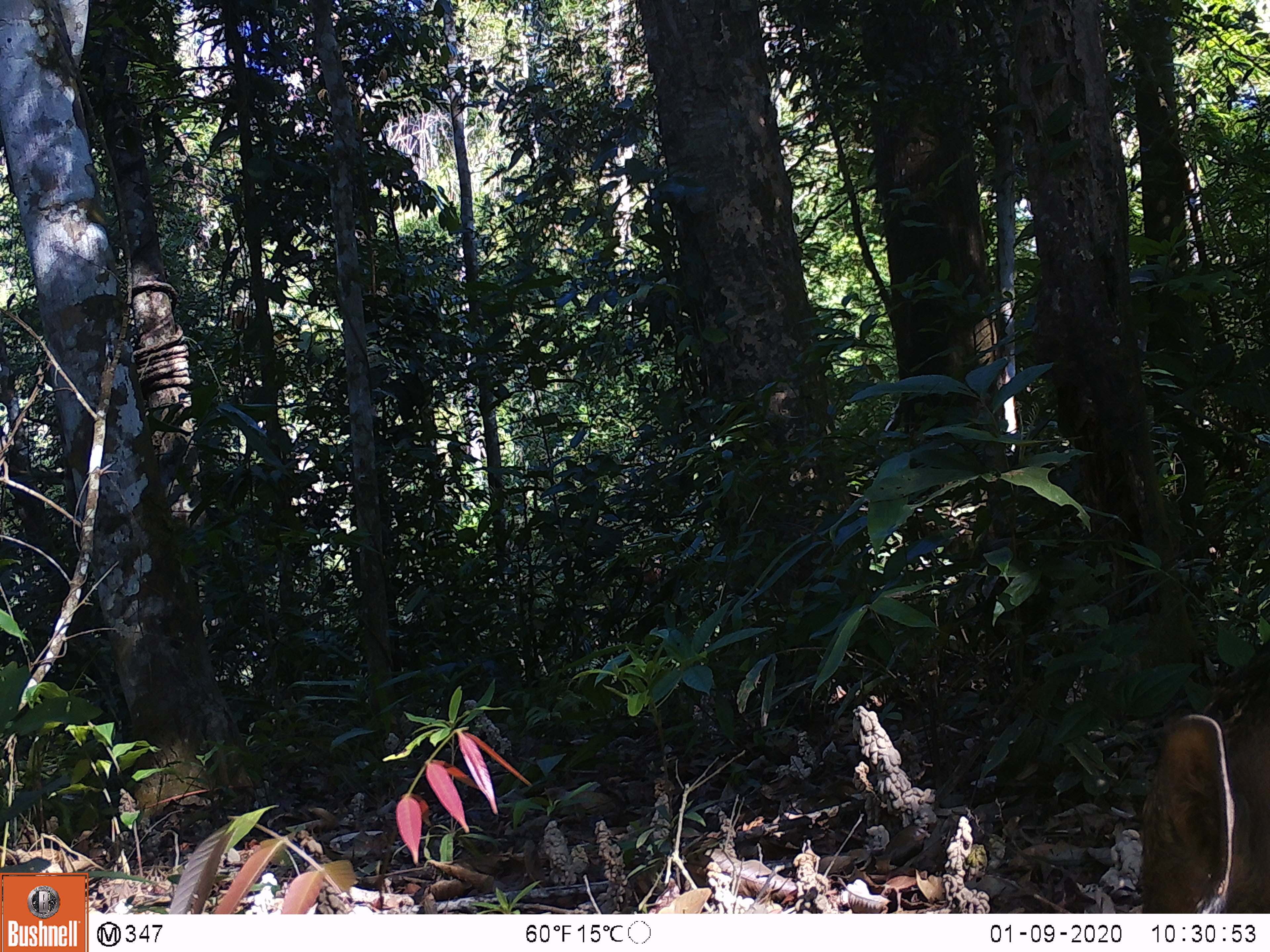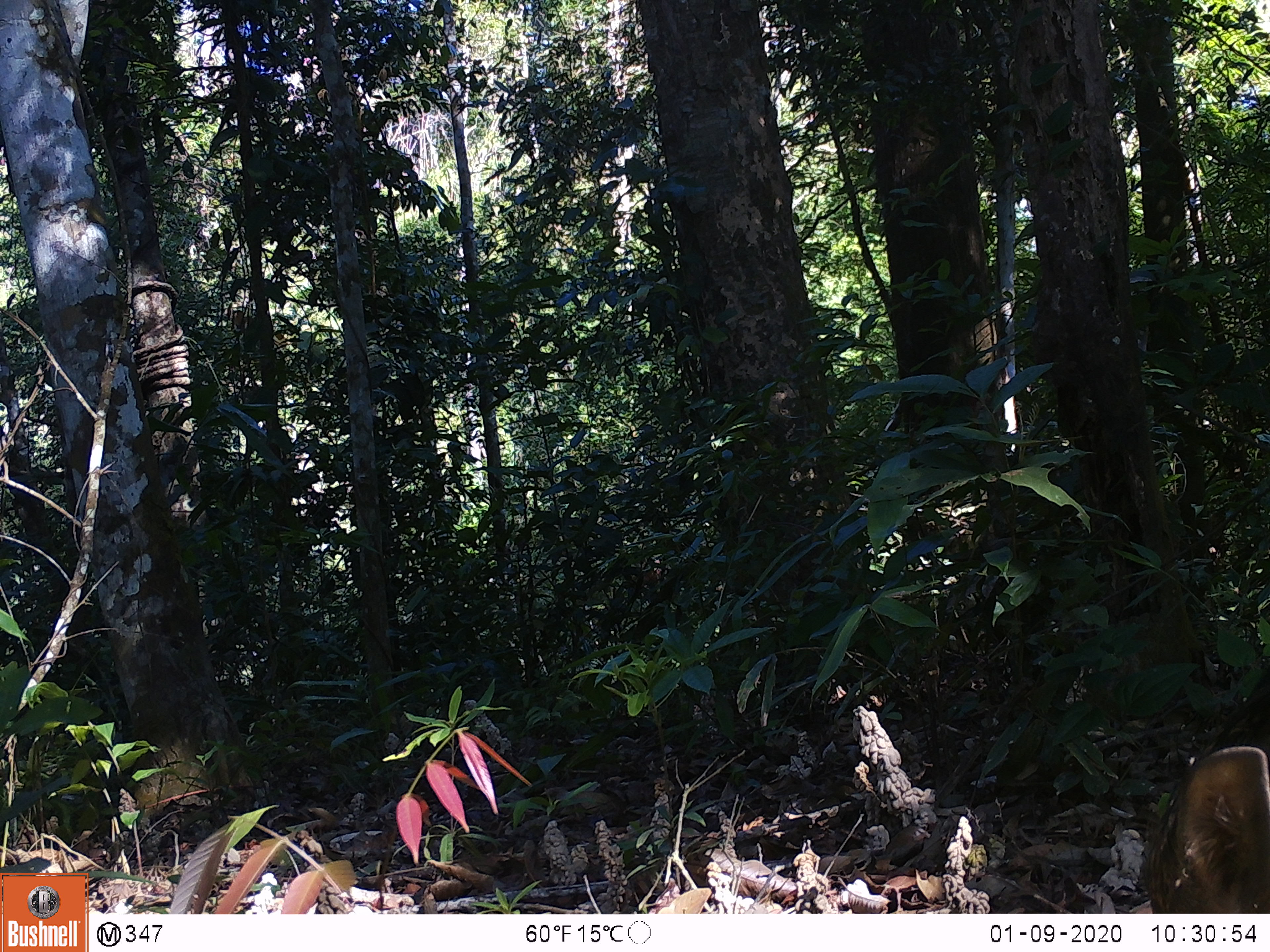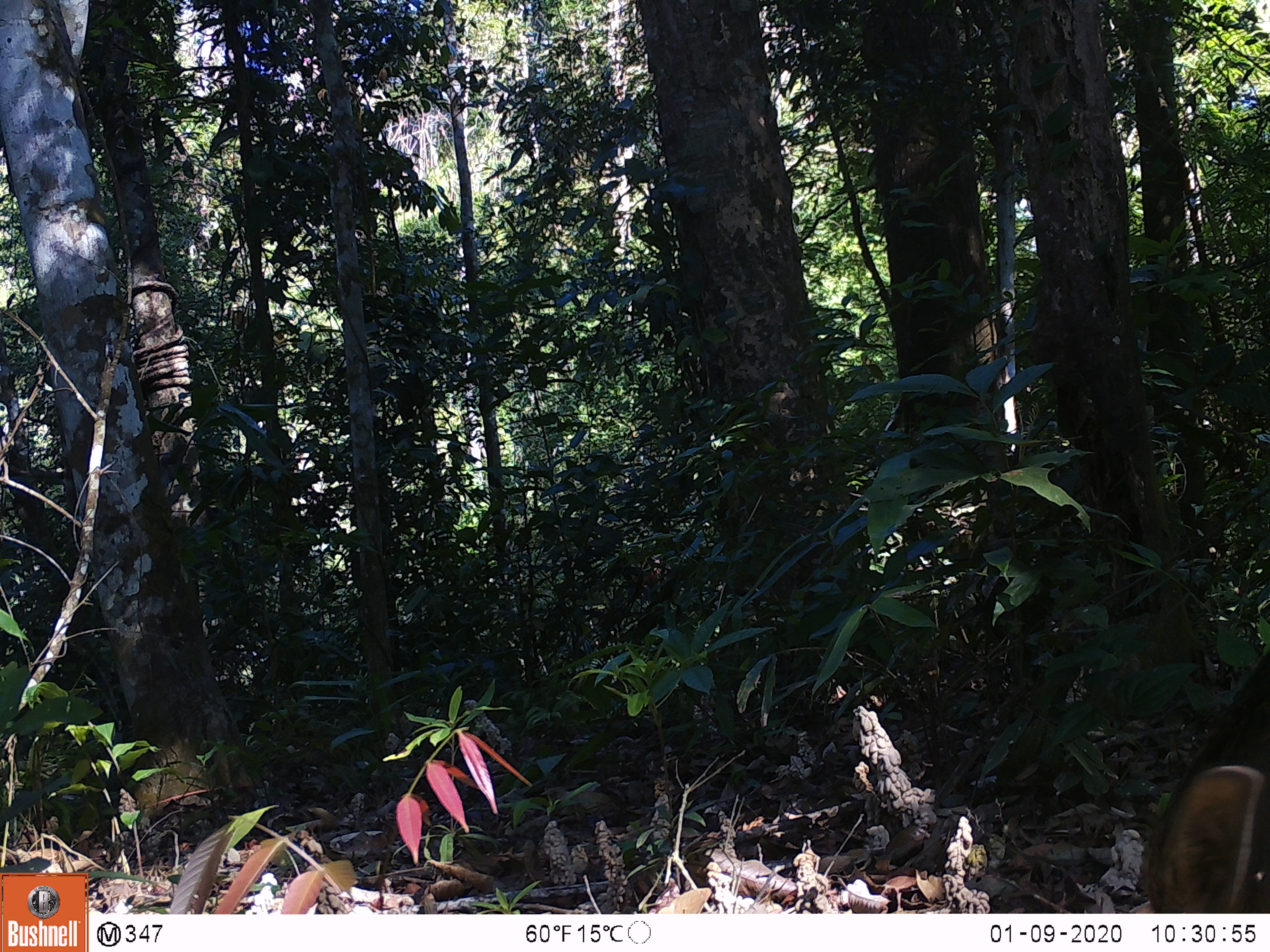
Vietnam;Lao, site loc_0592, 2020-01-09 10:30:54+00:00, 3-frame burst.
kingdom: Animalia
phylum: Chordata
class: Mammalia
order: Artiodactyla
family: Suidae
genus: Sus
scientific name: Sus scrofa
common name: eurasian wild pig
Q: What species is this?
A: Eurasian wild pig (Sus scrofa).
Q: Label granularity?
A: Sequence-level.